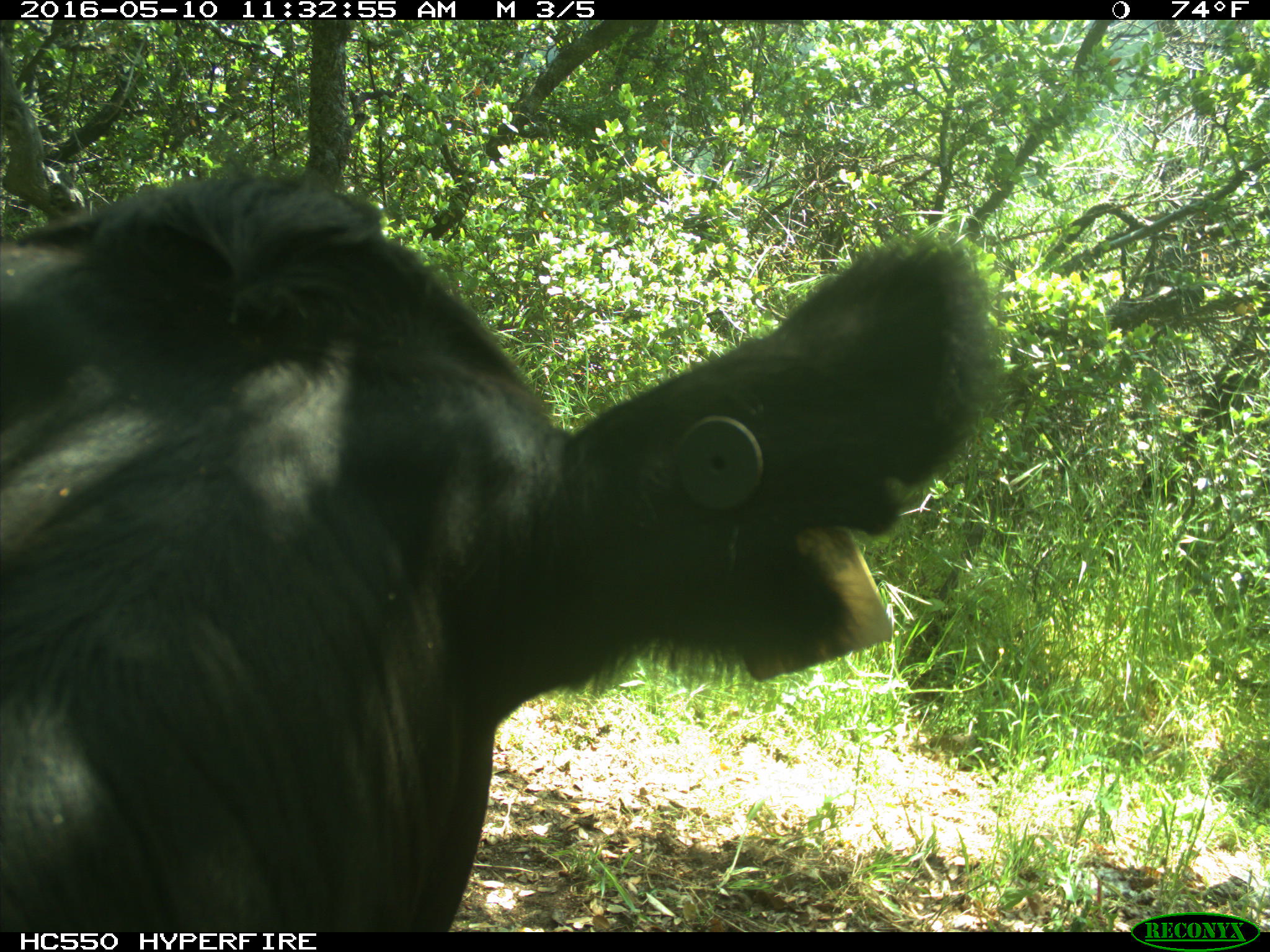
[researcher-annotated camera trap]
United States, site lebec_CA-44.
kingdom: Animalia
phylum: Chordata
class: Mammalia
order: Artiodactyla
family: Bovidae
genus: Bos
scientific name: Bos taurus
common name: domestic cow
Bos taurus (domestic cow).